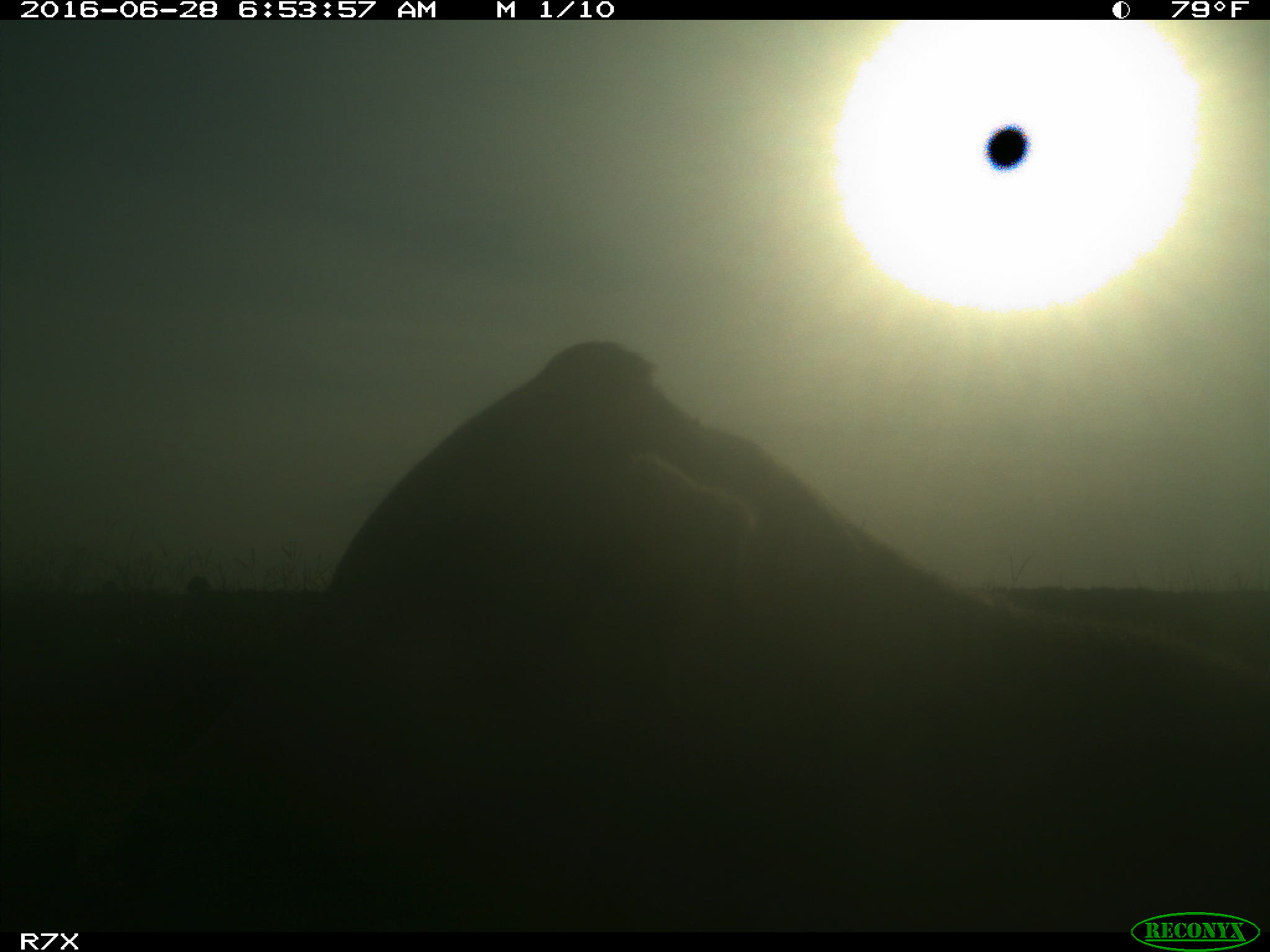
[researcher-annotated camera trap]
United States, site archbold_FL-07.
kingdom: Animalia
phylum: Chordata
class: Mammalia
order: Artiodactyla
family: Bovidae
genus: Bos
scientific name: Bos taurus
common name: domestic cow